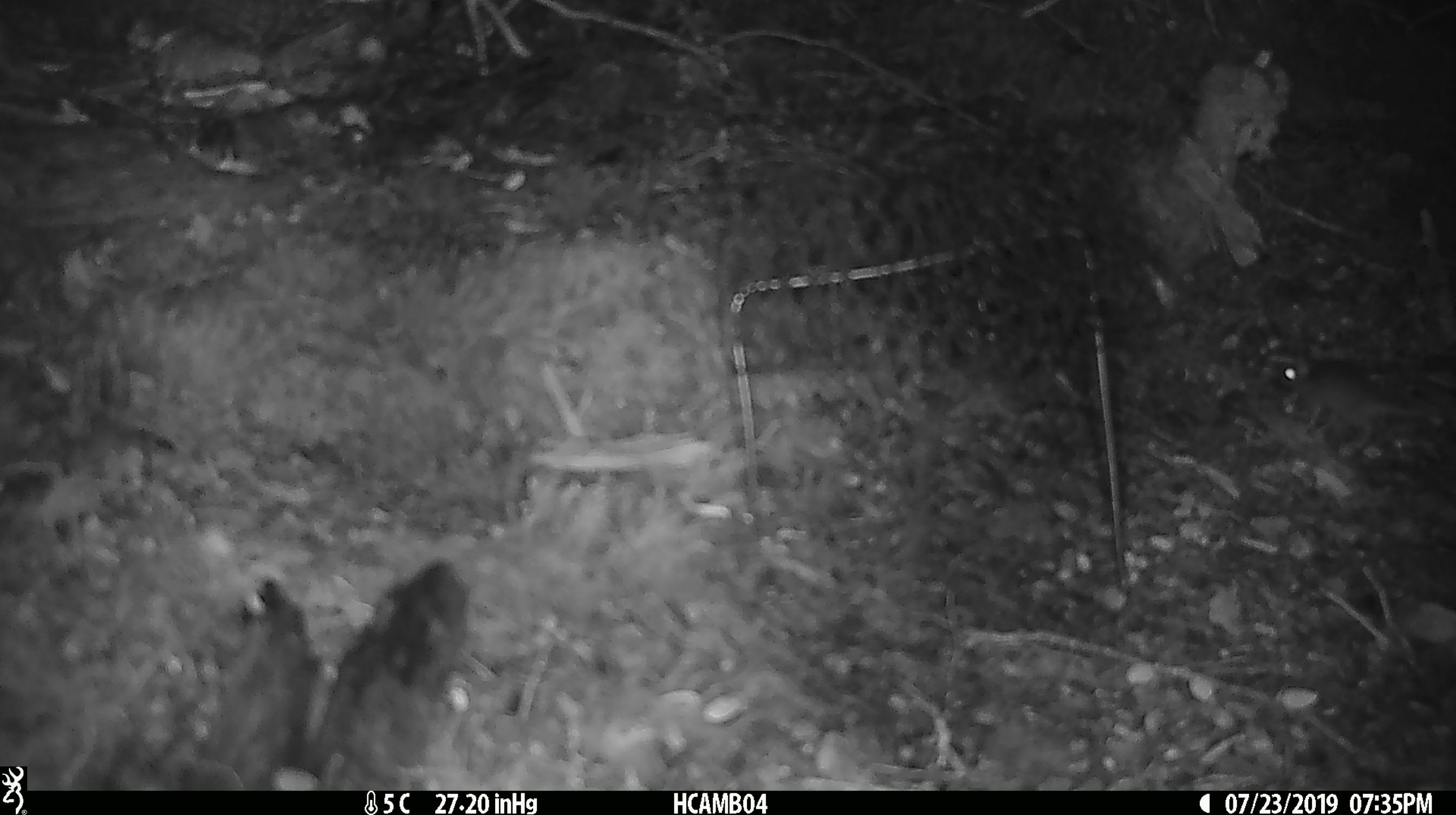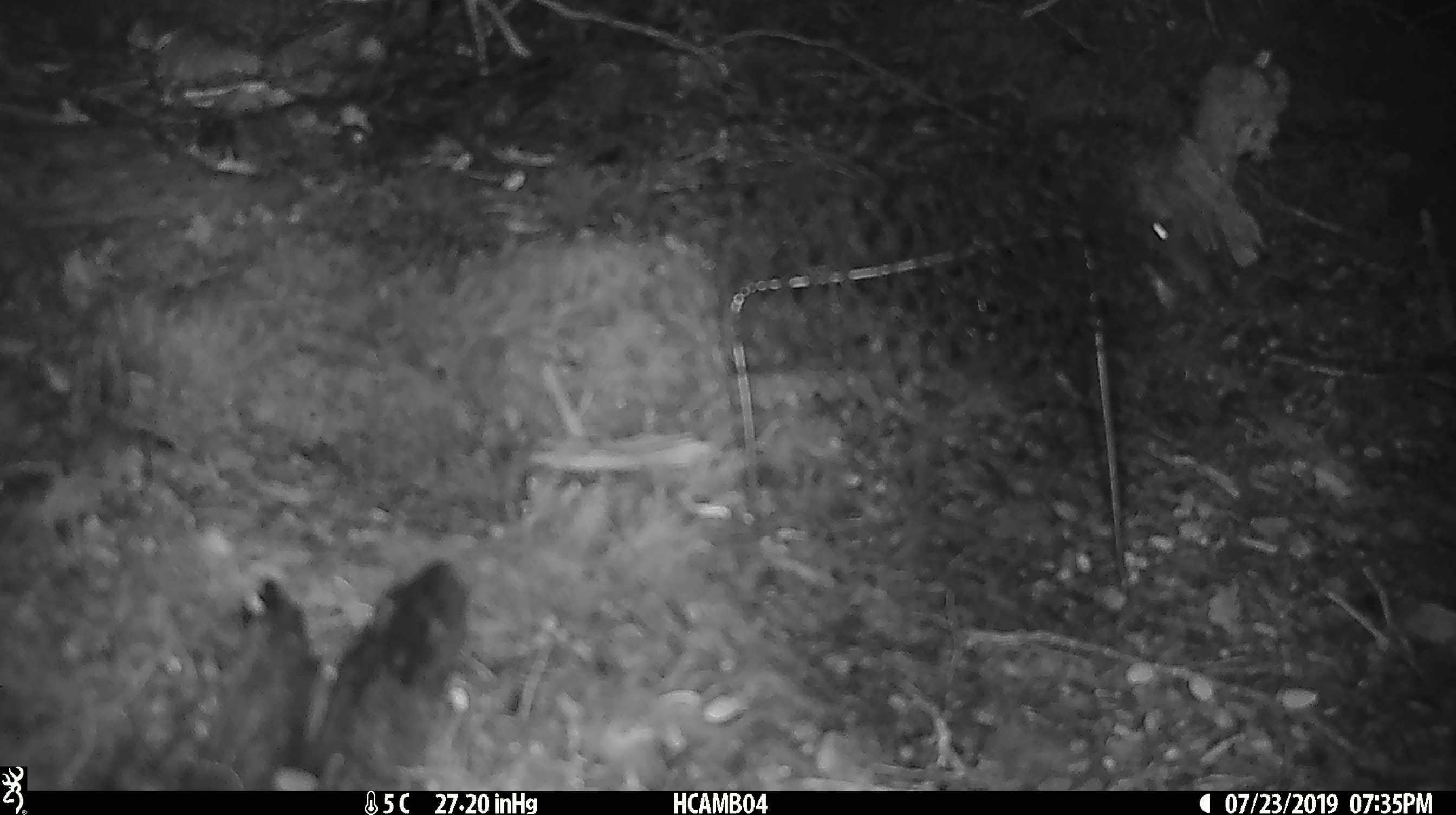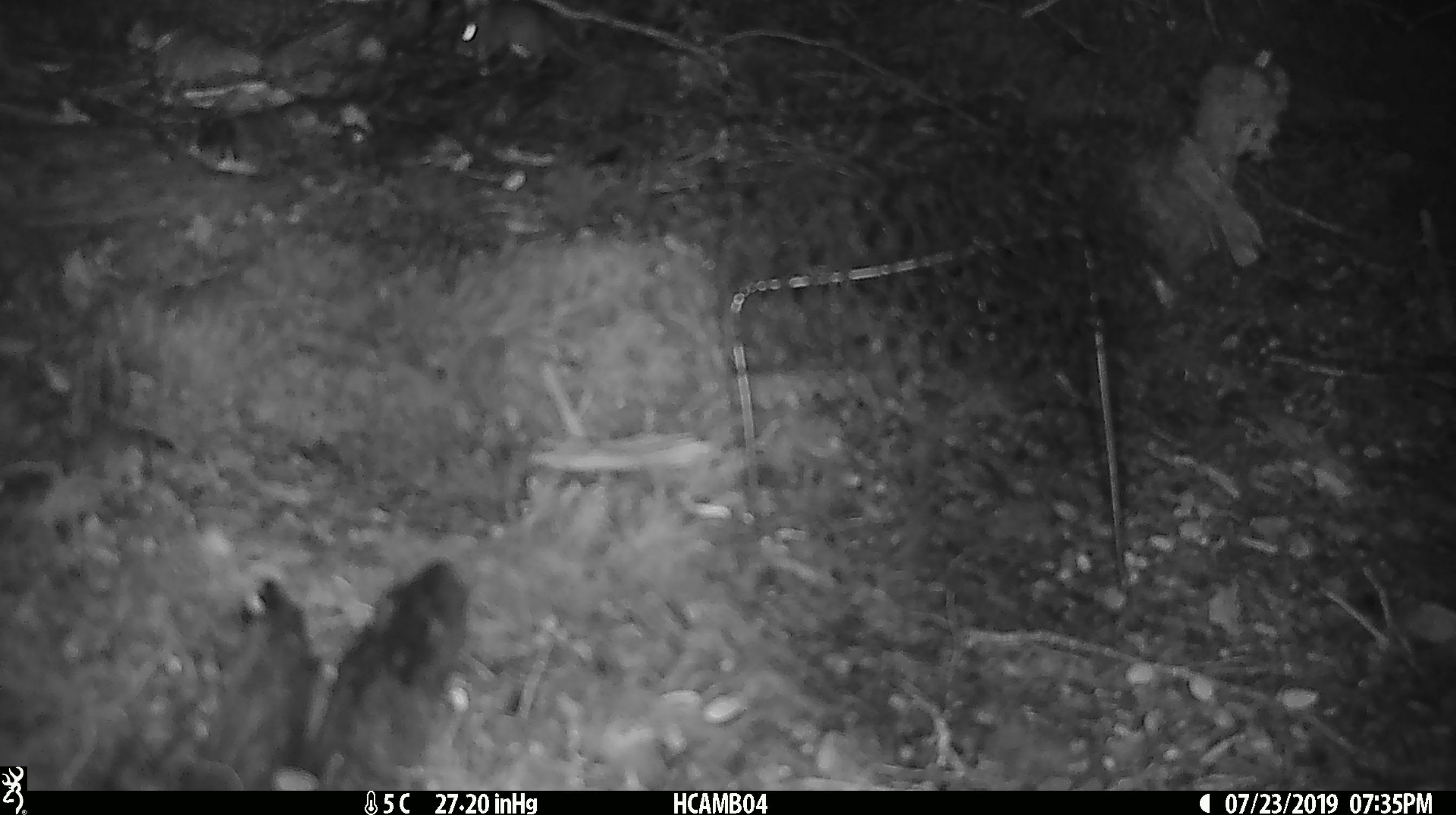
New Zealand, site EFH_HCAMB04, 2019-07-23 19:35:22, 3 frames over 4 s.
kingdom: Animalia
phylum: Chordata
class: Mammalia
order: Rodentia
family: Muridae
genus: Mus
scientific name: Mus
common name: mouse